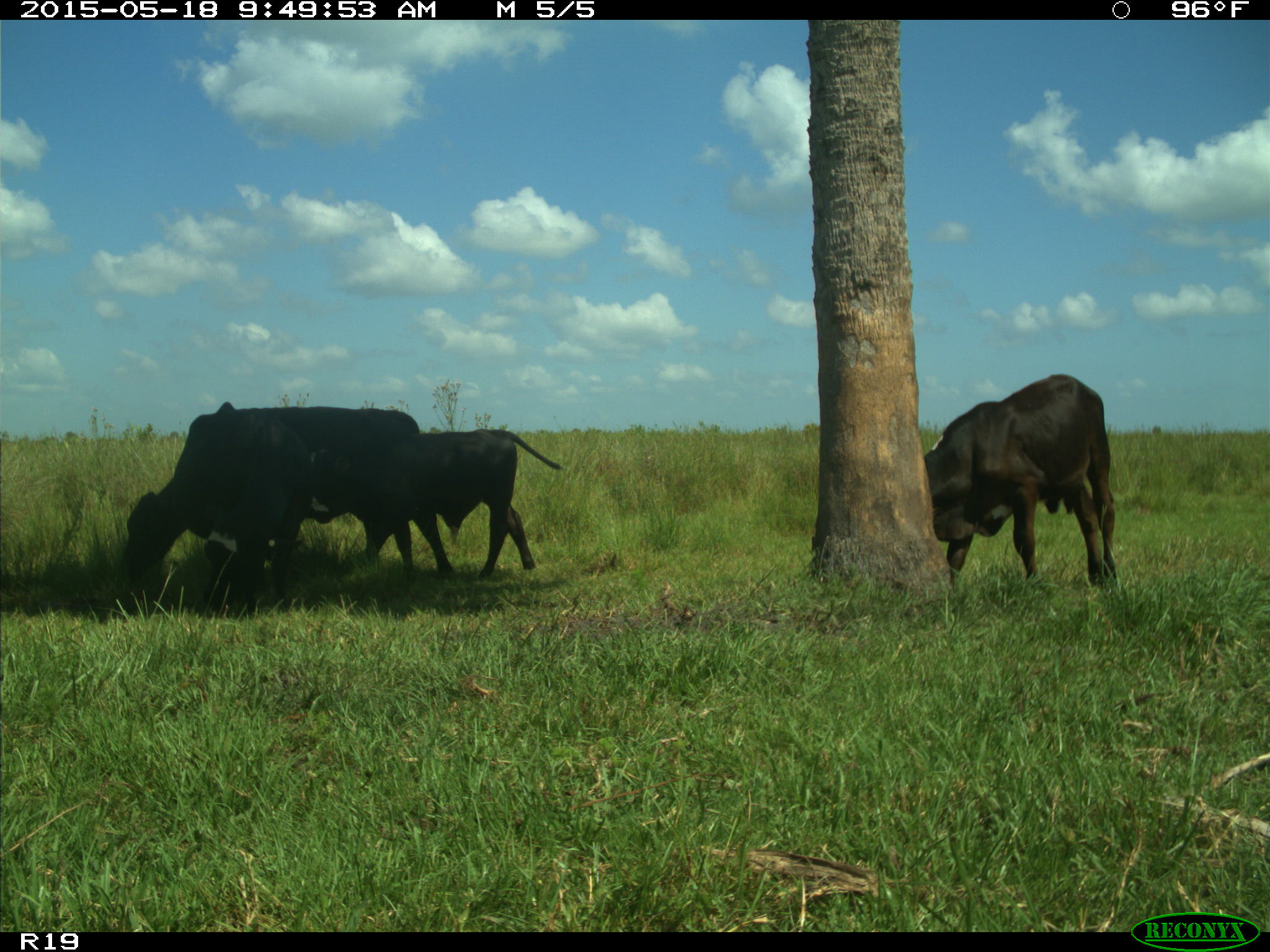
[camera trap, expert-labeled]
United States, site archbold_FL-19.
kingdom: Animalia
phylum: Chordata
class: Mammalia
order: Artiodactyla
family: Bovidae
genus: Bos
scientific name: Bos taurus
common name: domestic cow